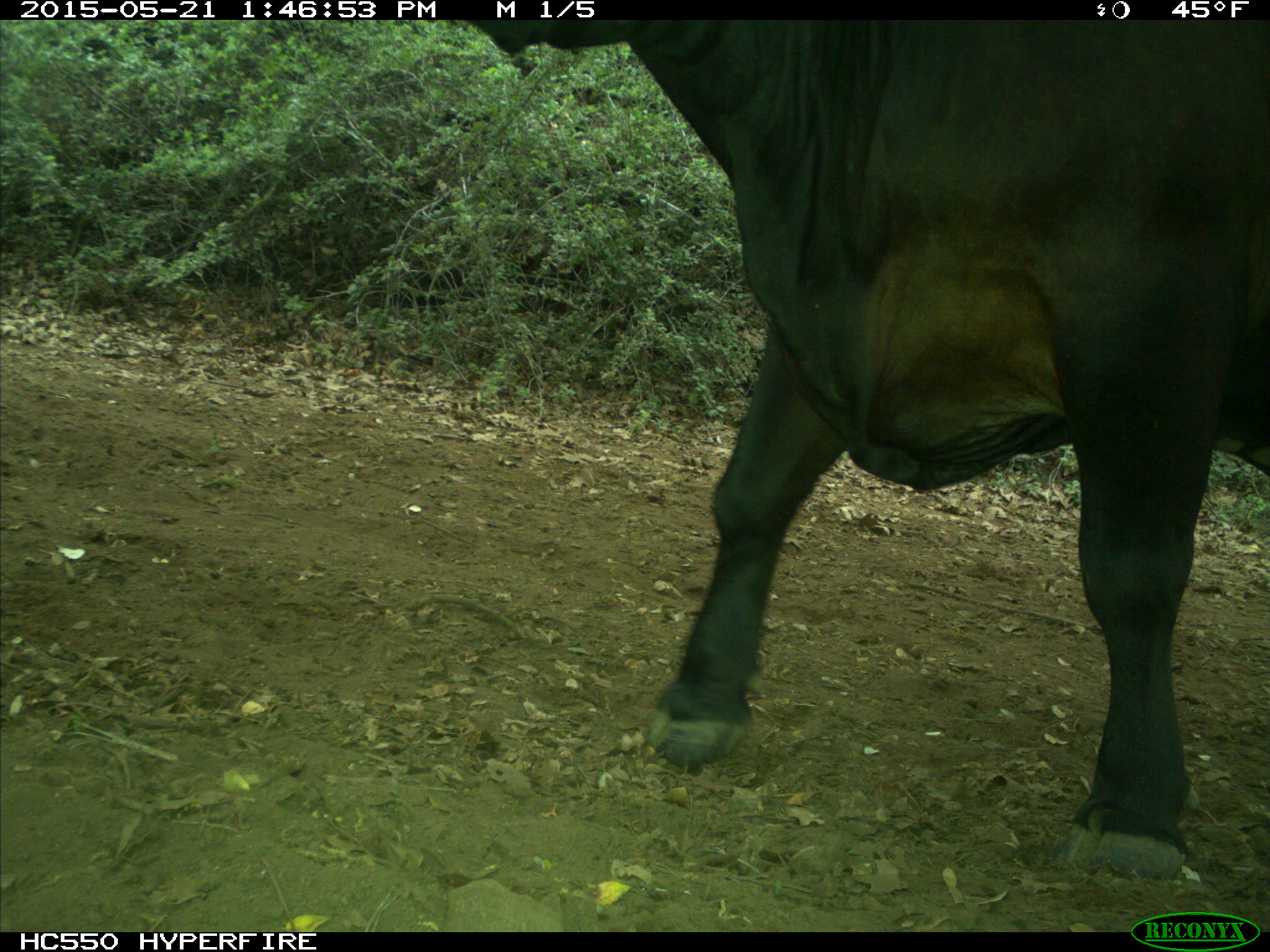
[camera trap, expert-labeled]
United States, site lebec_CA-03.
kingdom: Animalia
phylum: Chordata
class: Mammalia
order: Artiodactyla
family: Bovidae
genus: Bos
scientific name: Bos taurus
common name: domestic cow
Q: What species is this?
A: Bos taurus (domestic cow).